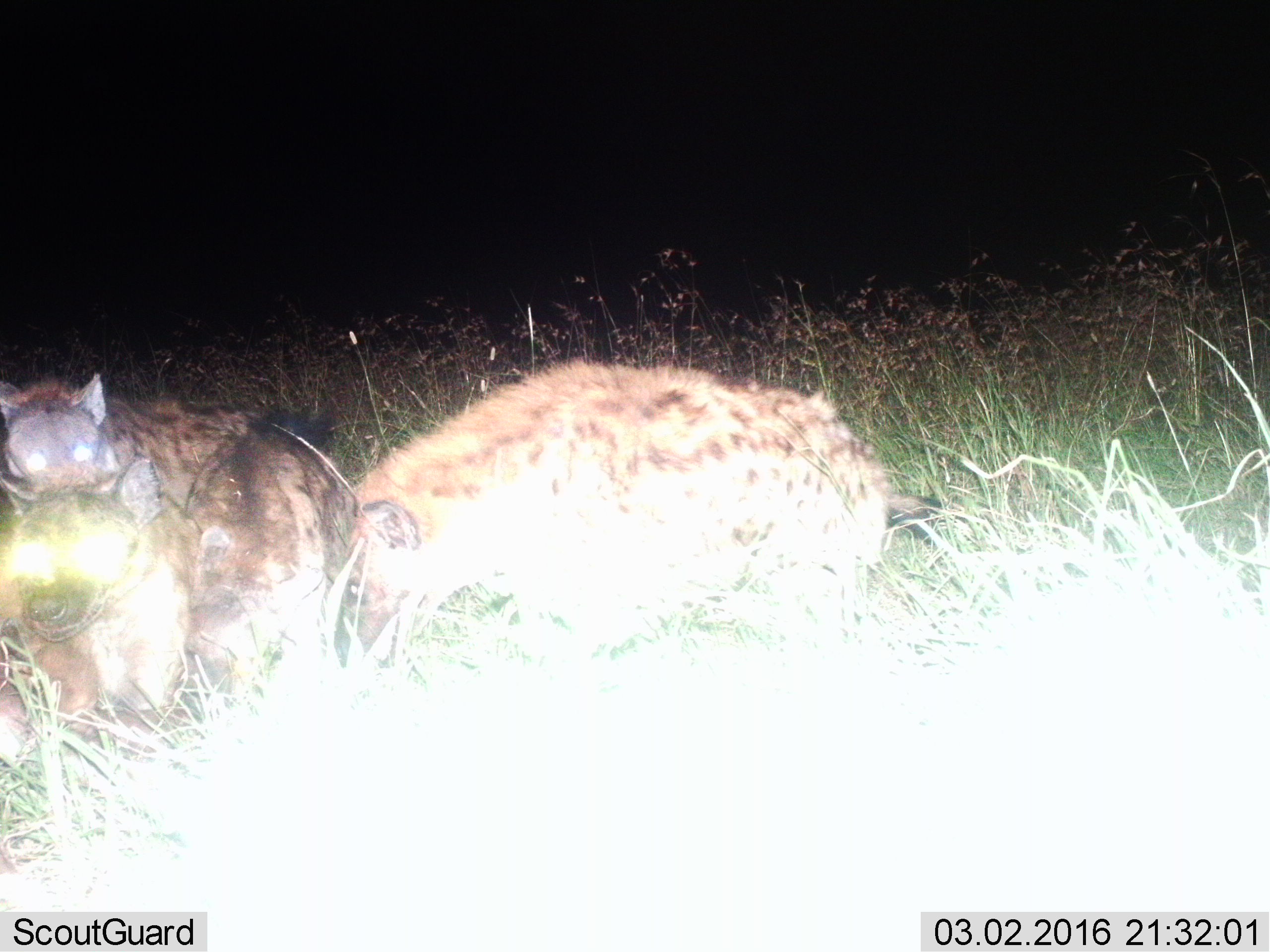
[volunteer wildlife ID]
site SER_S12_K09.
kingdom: Animalia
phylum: Chordata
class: Mammalia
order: Carnivora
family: Hyaenidae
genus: Crocuta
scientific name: Crocuta crocuta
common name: spotted hyena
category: hyenaspotted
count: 4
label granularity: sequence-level